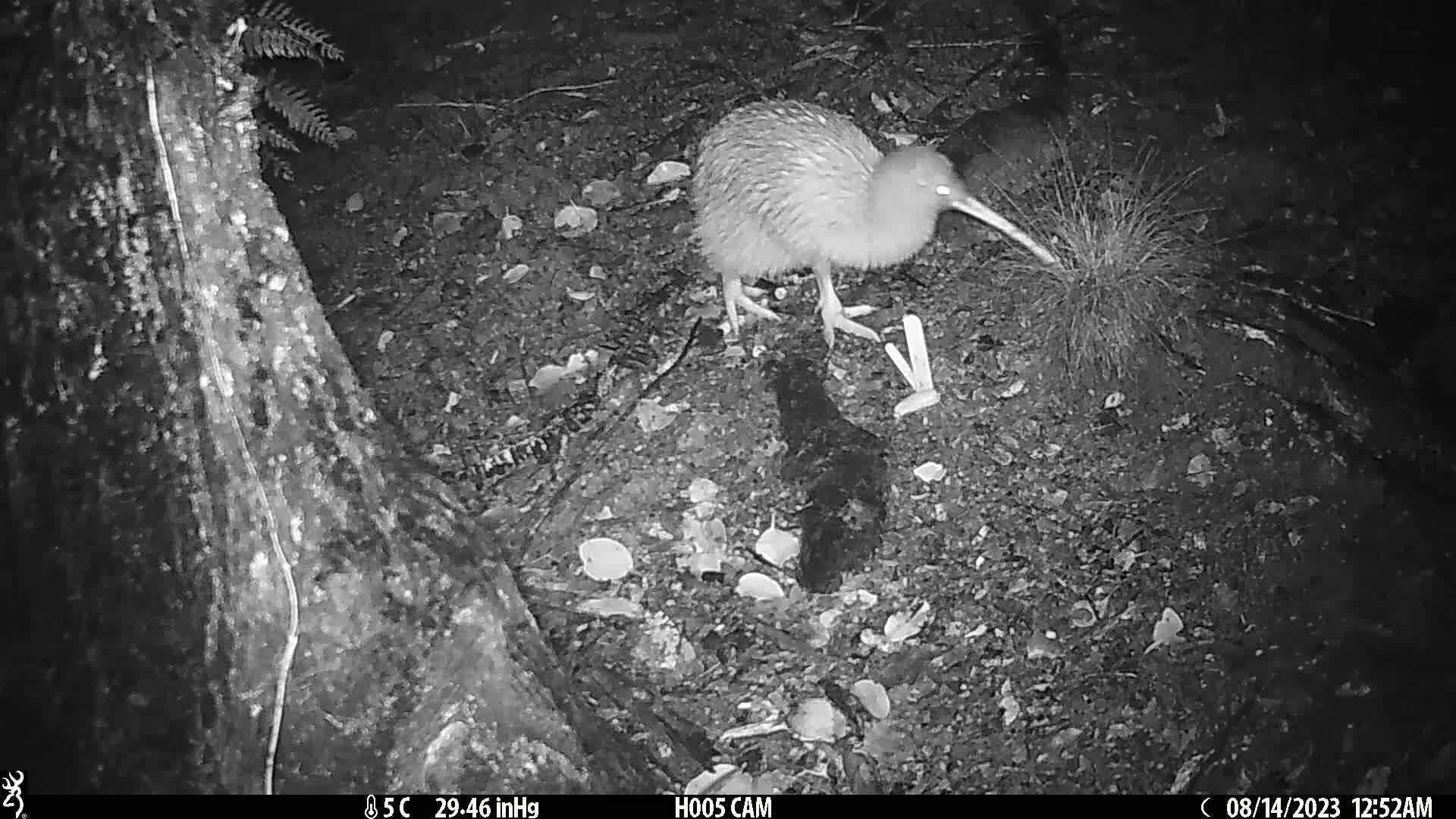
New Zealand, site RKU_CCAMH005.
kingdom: Animalia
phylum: Chordata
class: Aves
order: Apterygiformes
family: Apterygidae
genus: Apteryx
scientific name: Apteryx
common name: kiwi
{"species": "kiwi (Apteryx)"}